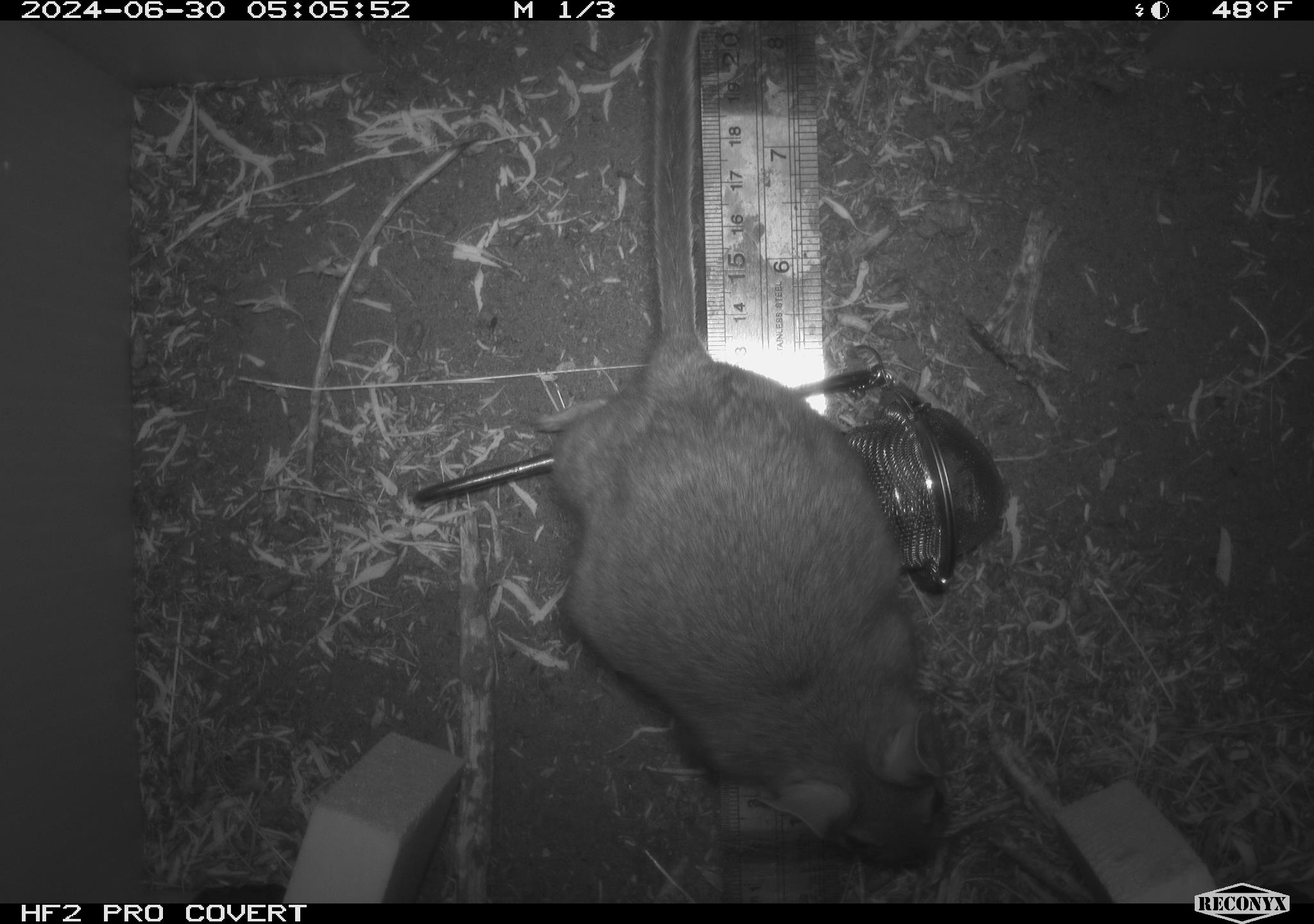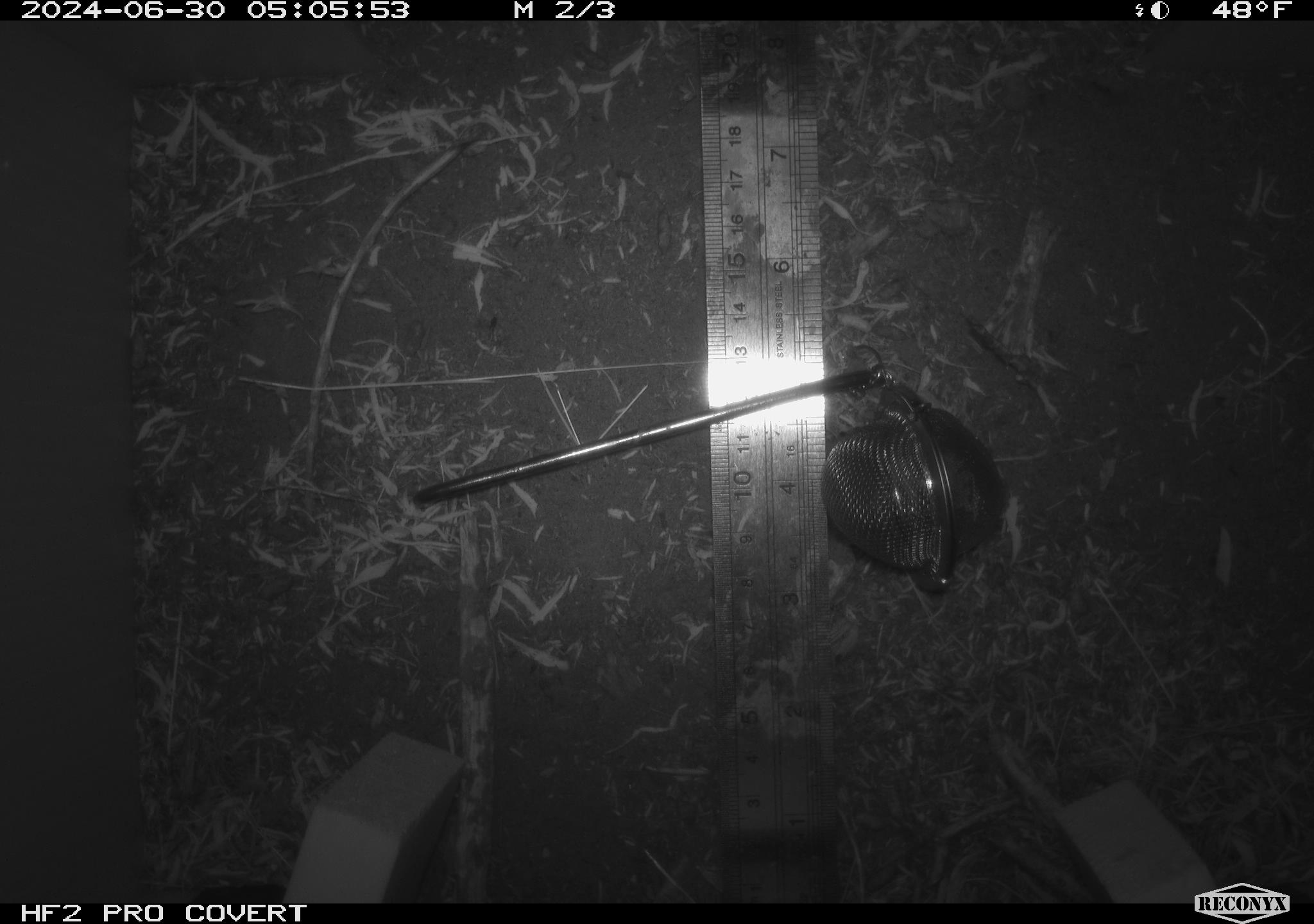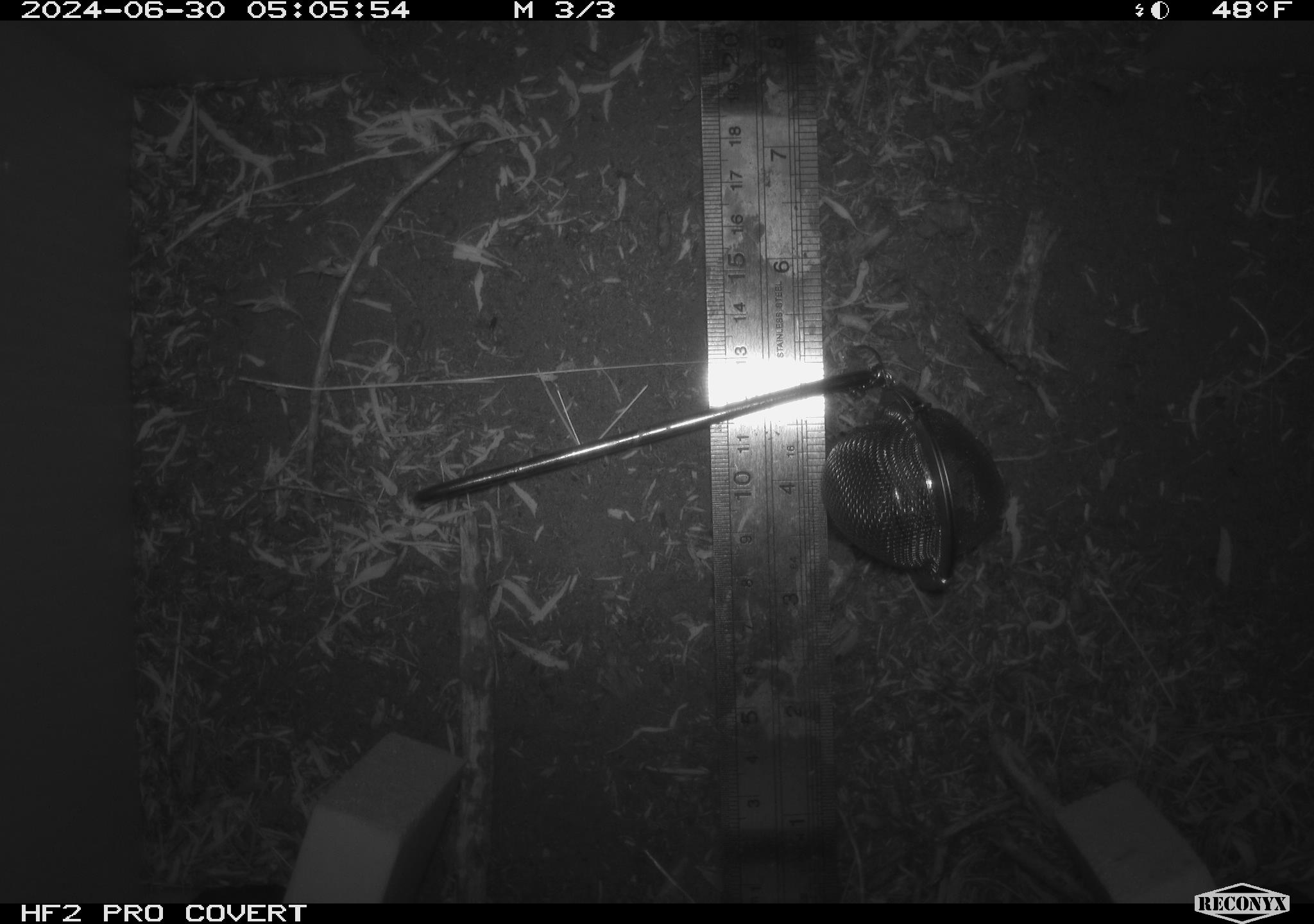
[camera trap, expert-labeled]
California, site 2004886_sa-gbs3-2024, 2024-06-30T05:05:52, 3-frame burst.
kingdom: Animalia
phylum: Chordata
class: Mammalia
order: Rodentia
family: Cricetidae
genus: Neotoma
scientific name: Neotoma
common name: pack rat or woodrat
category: neotoma species